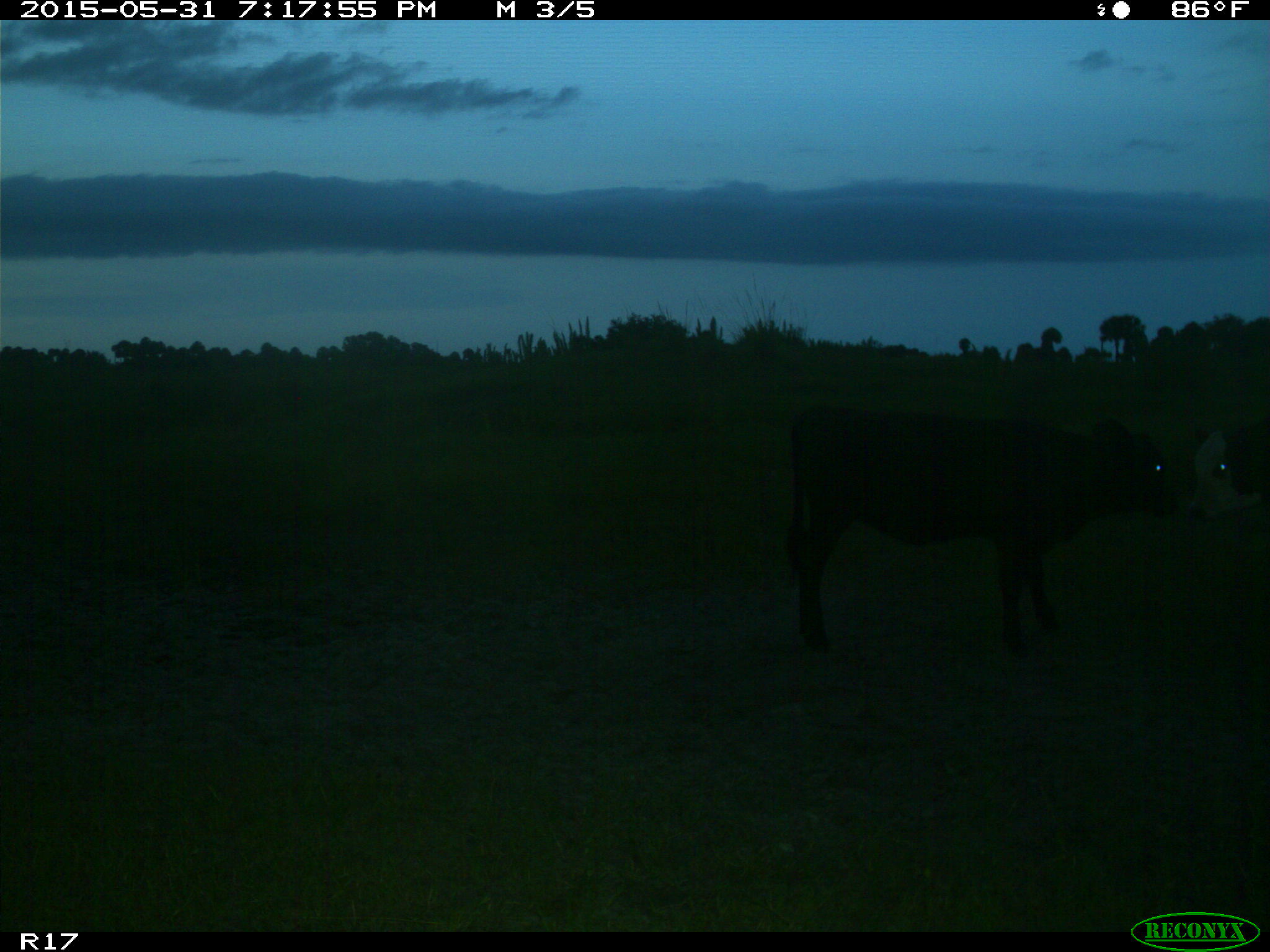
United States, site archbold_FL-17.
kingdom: Animalia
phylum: Chordata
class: Mammalia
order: Artiodactyla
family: Bovidae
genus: Bos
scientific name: Bos taurus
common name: domestic cow